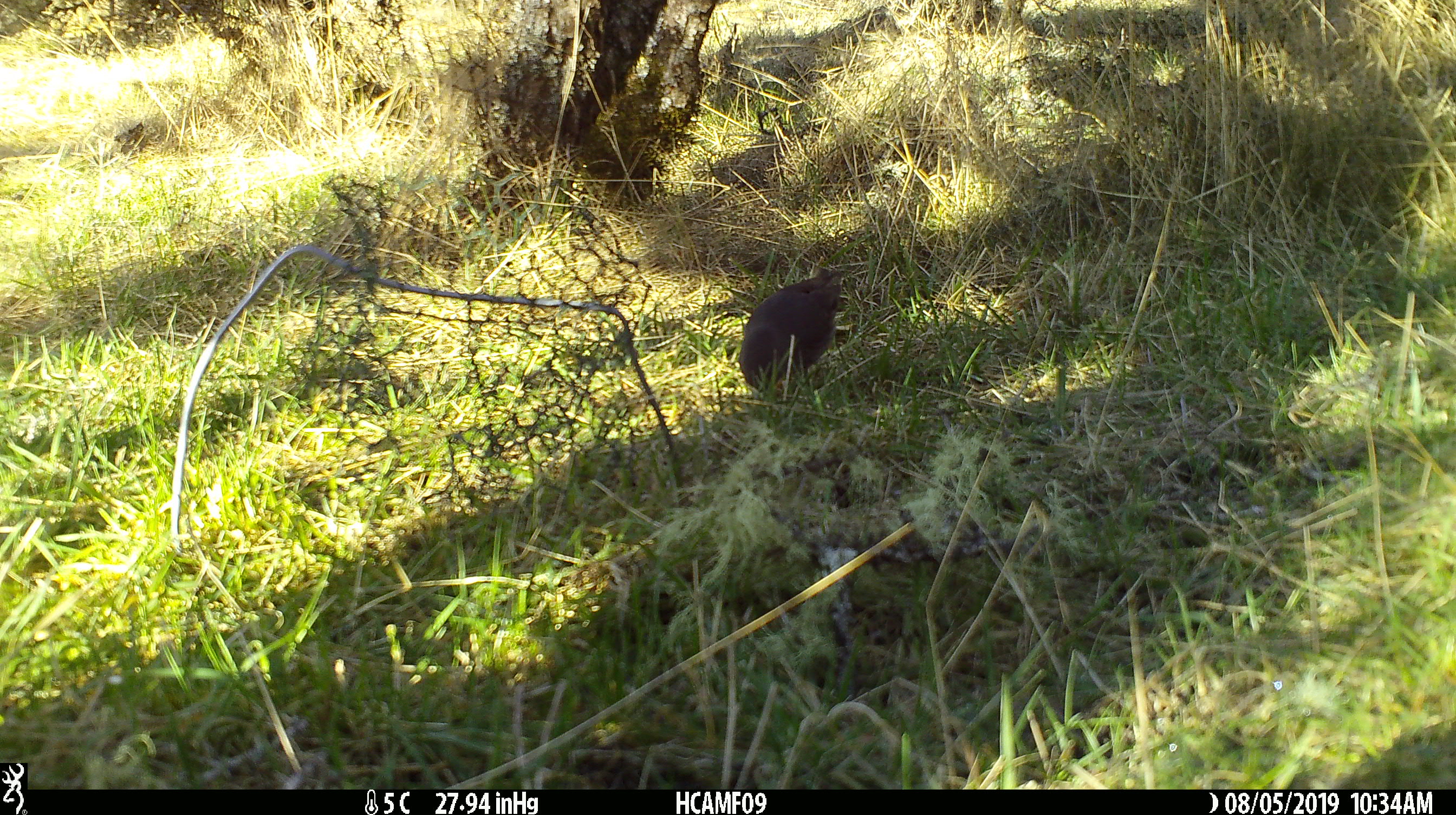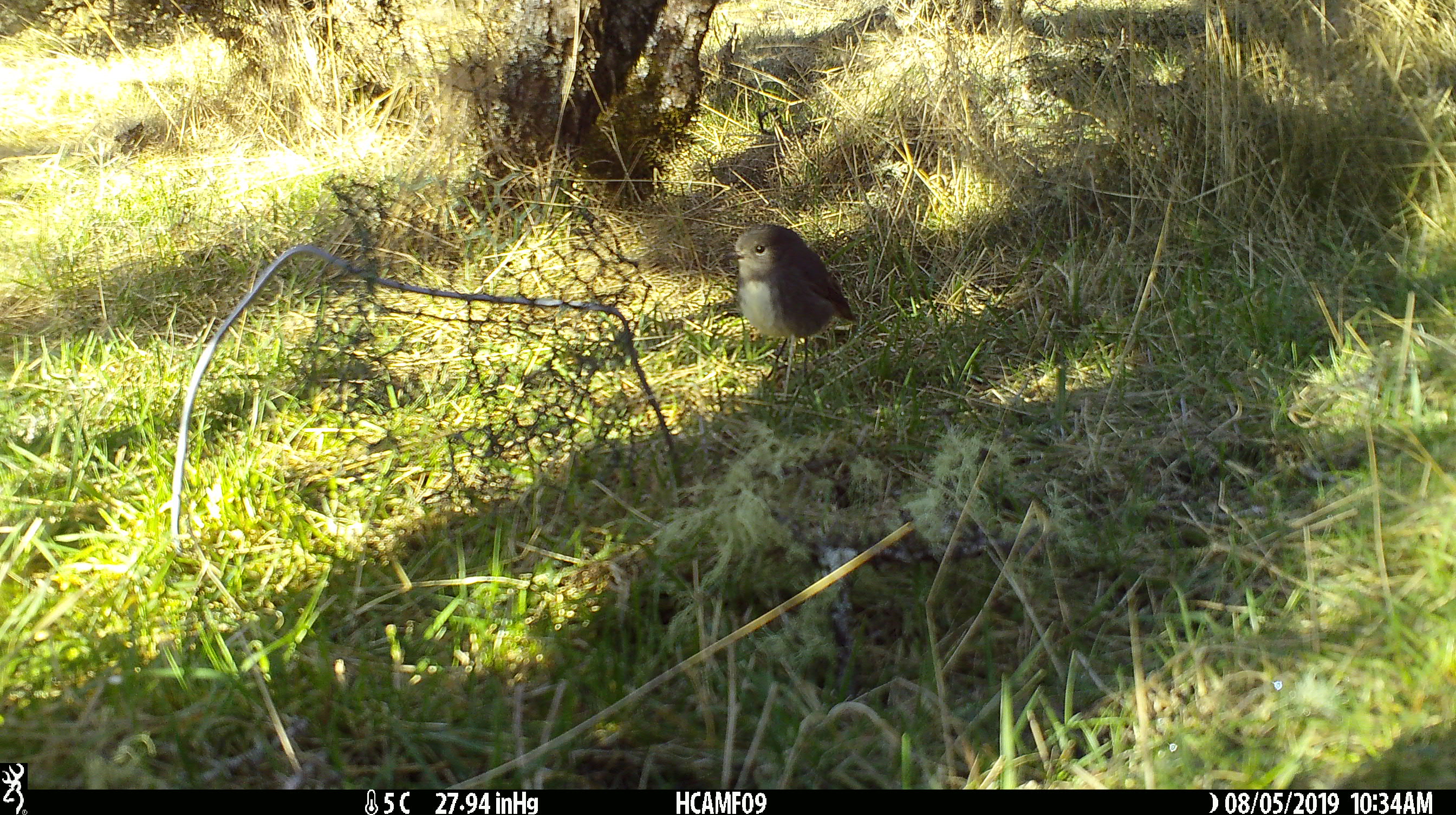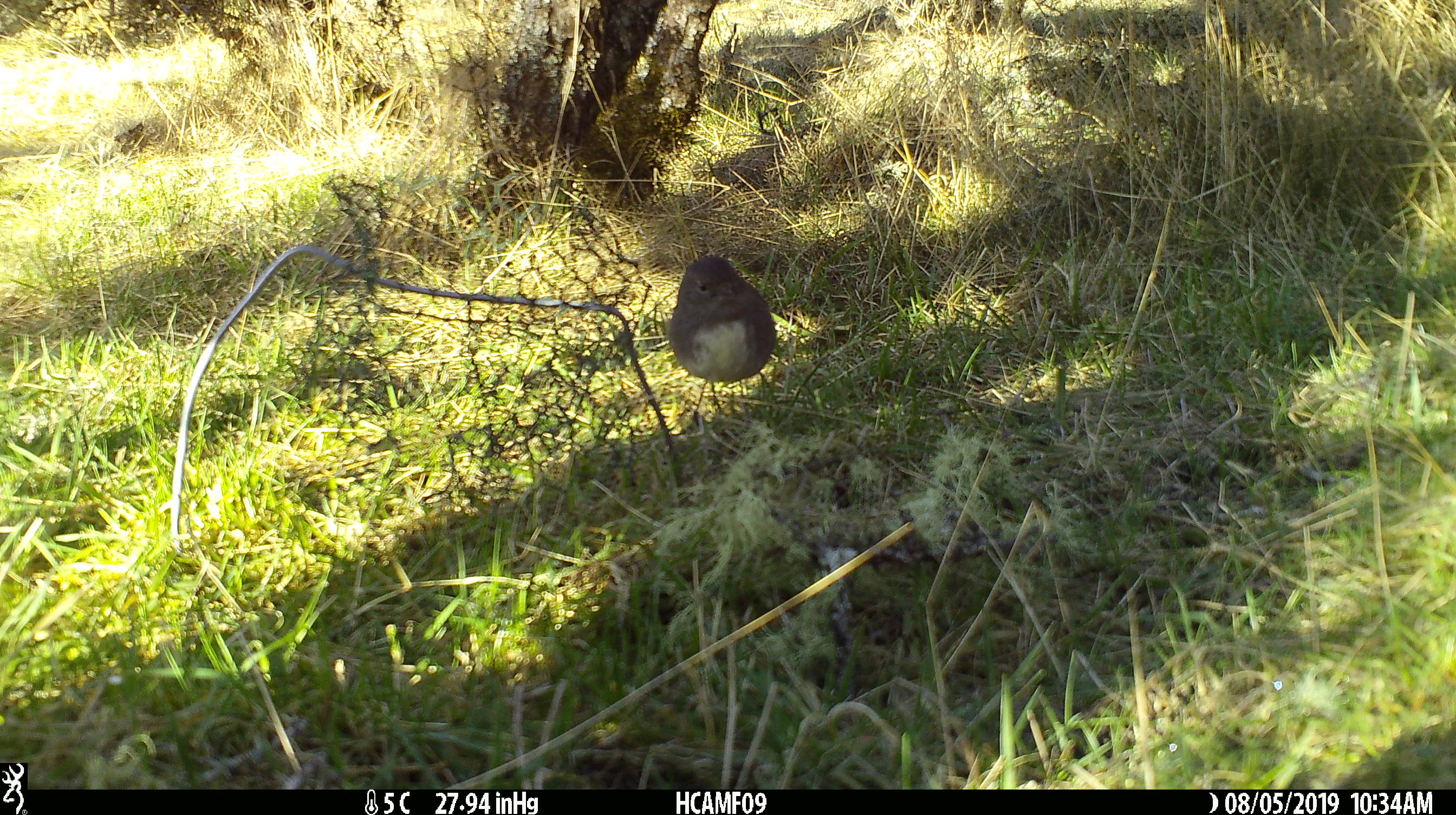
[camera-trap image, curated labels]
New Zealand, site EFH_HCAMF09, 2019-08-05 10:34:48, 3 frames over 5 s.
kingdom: Animalia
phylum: Chordata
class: Aves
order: Passeriformes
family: Petroicidae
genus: Petroica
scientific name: Petroica australis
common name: new zealand robin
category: robin